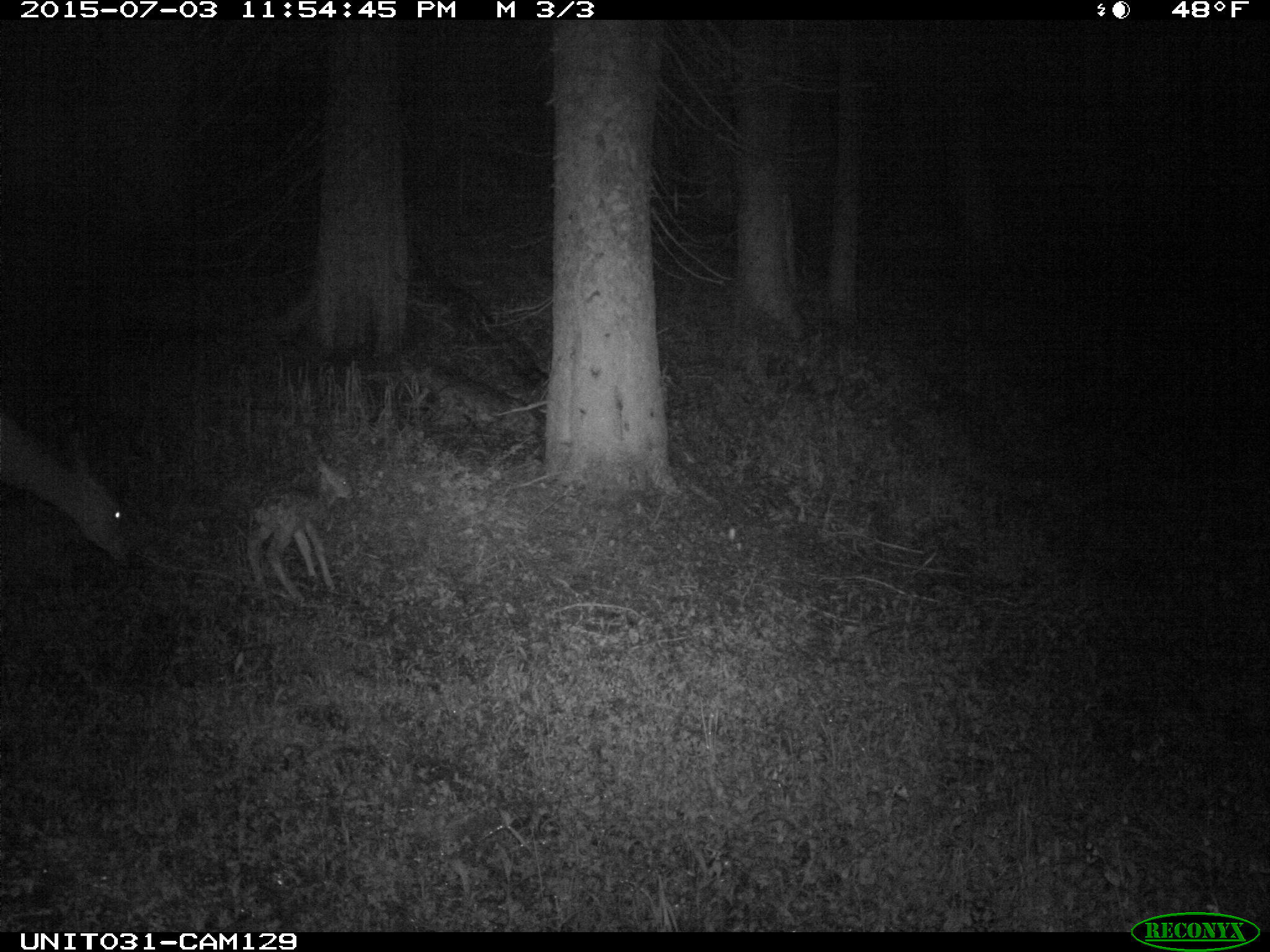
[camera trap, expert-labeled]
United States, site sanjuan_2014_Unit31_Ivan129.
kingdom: Animalia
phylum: Chordata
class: Mammalia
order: Artiodactyla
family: Cervidae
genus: Odocoileus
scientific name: Odocoileus hemionus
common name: mule deer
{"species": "Odocoileus hemionus (mule deer)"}